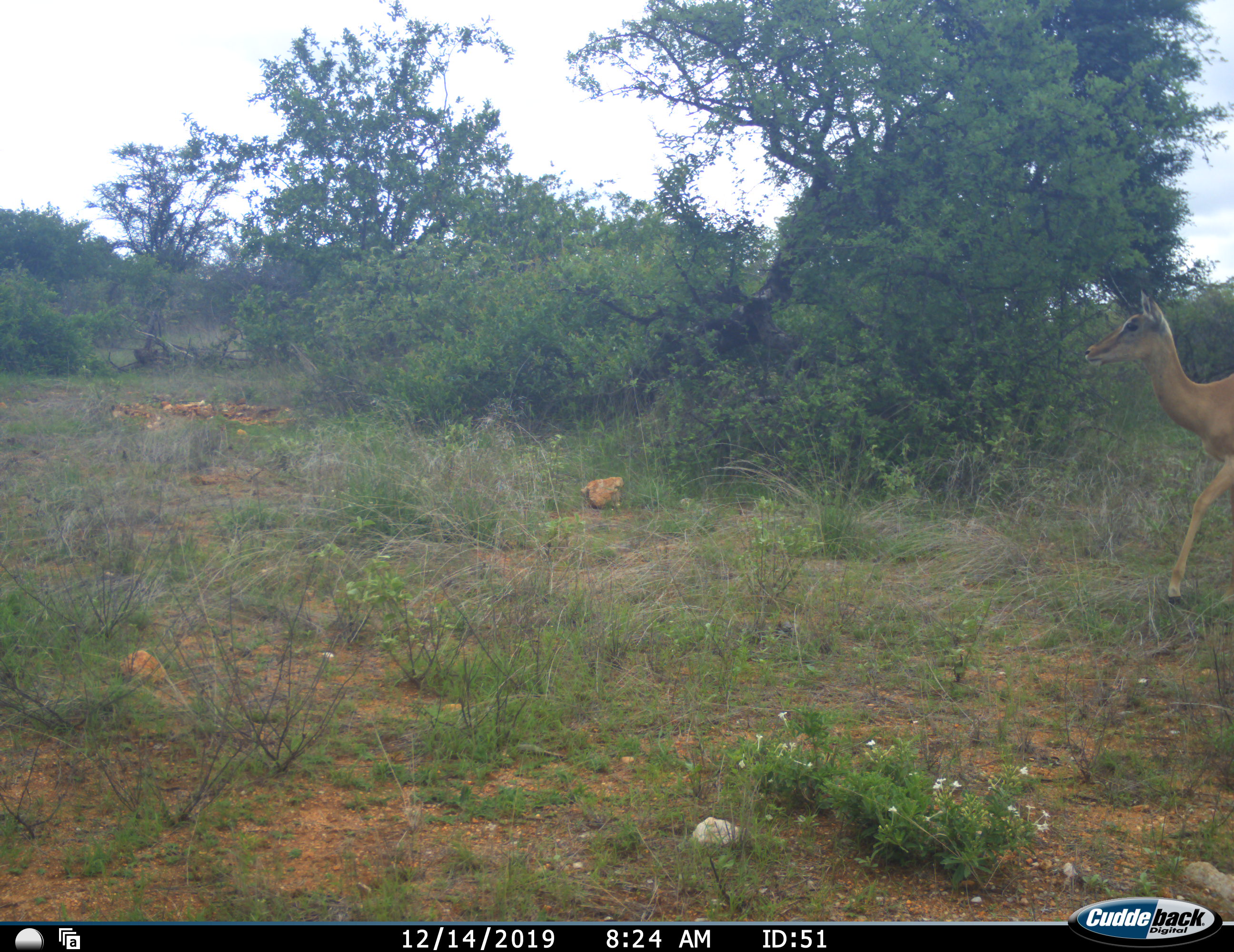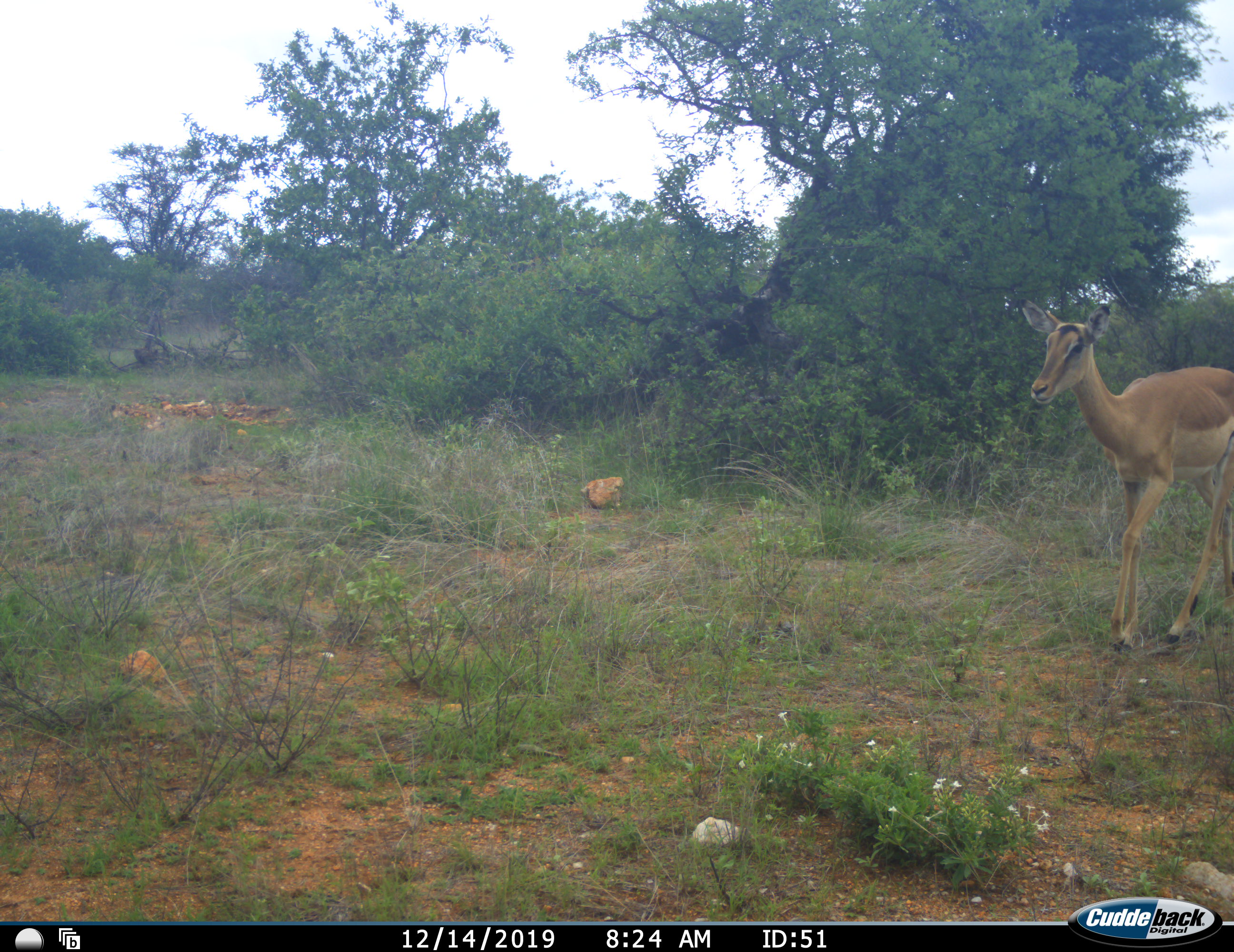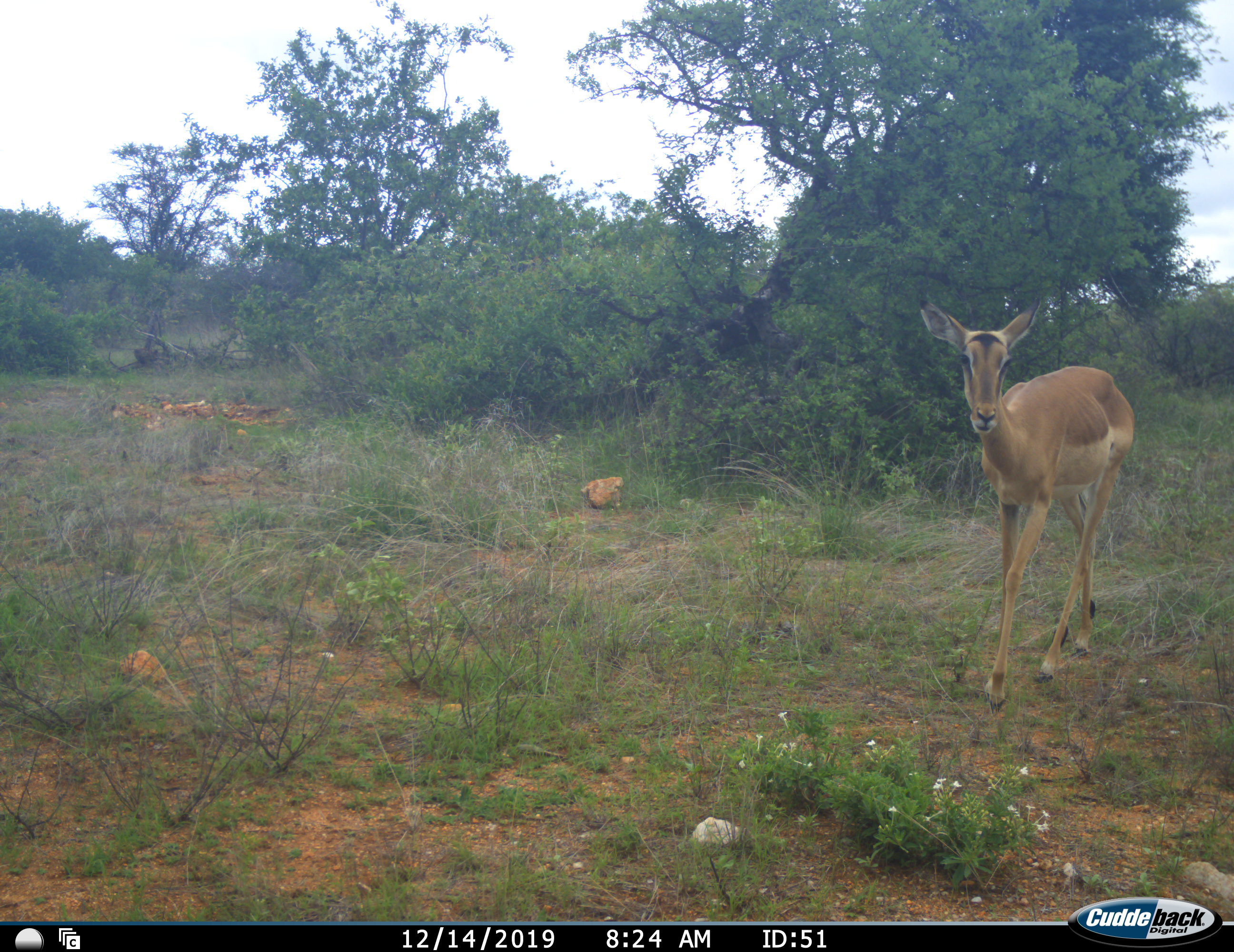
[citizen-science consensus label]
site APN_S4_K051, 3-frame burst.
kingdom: Animalia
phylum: Chordata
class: Mammalia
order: Artiodactyla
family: Bovidae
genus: Aepyceros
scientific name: Aepyceros melampus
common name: impala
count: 1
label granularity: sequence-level